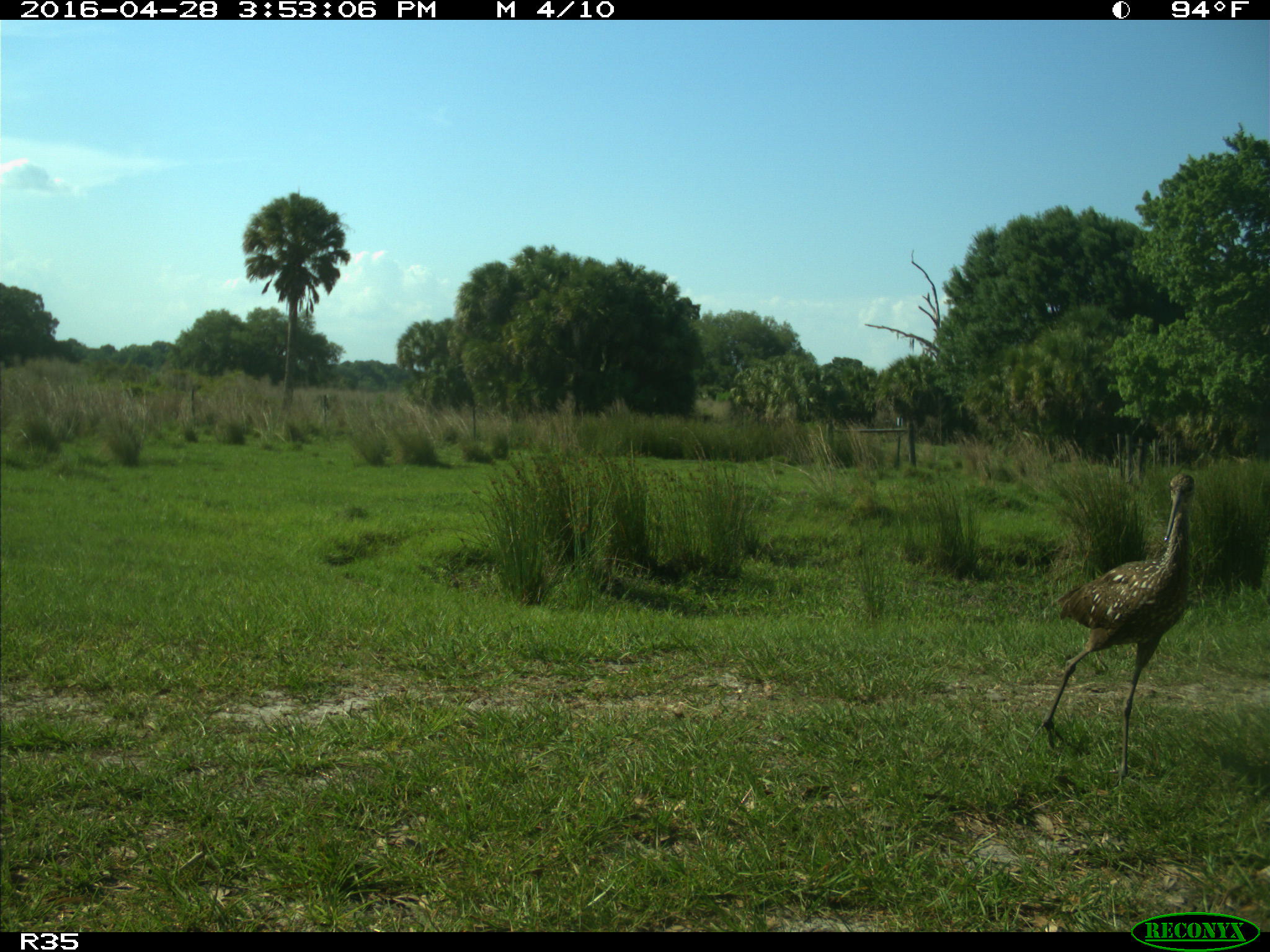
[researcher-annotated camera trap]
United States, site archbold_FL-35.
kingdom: Animalia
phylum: Chordata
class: Aves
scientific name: Aves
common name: birds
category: unidentified bird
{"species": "unidentified bird (birds) (Aves)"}